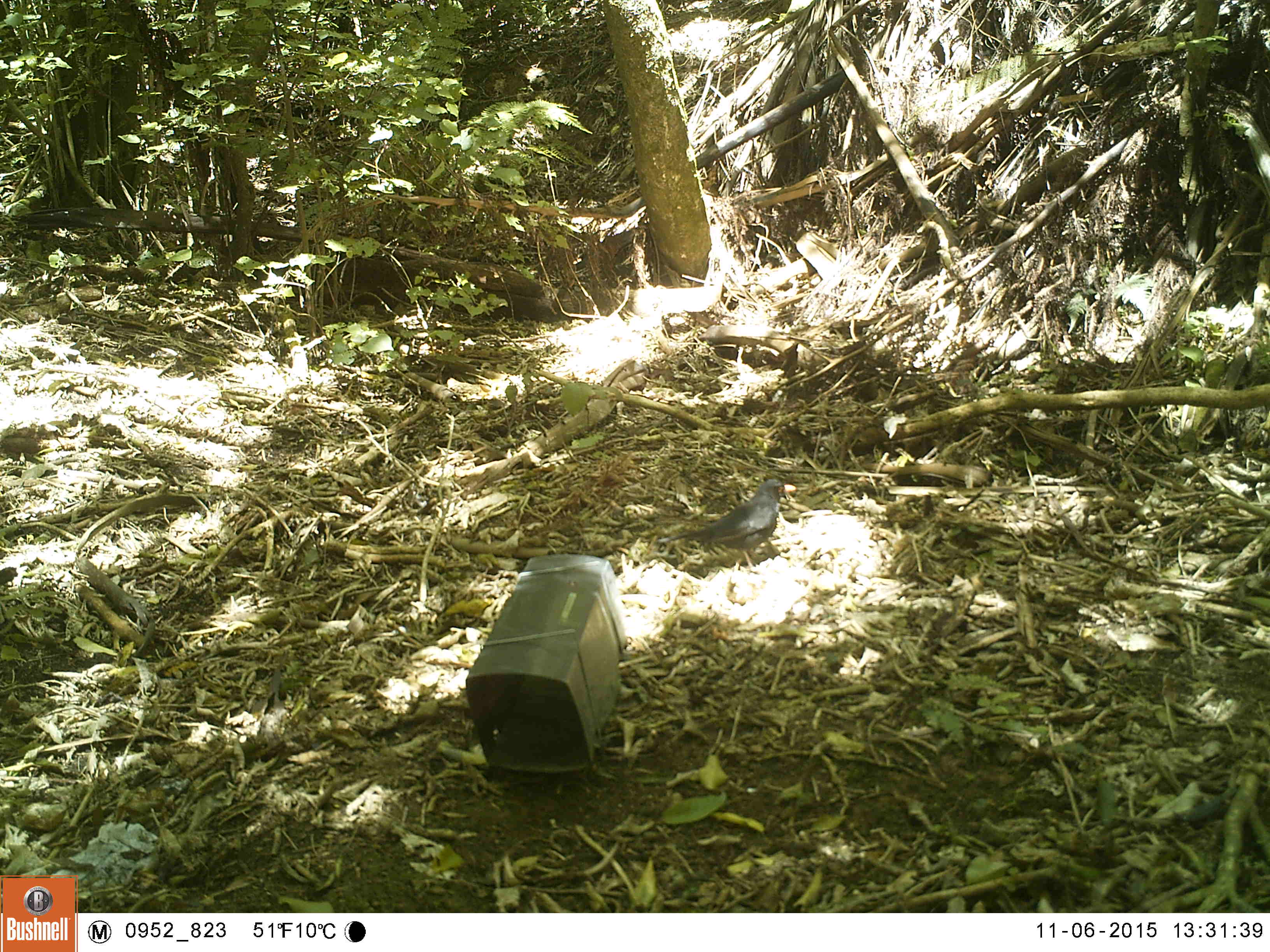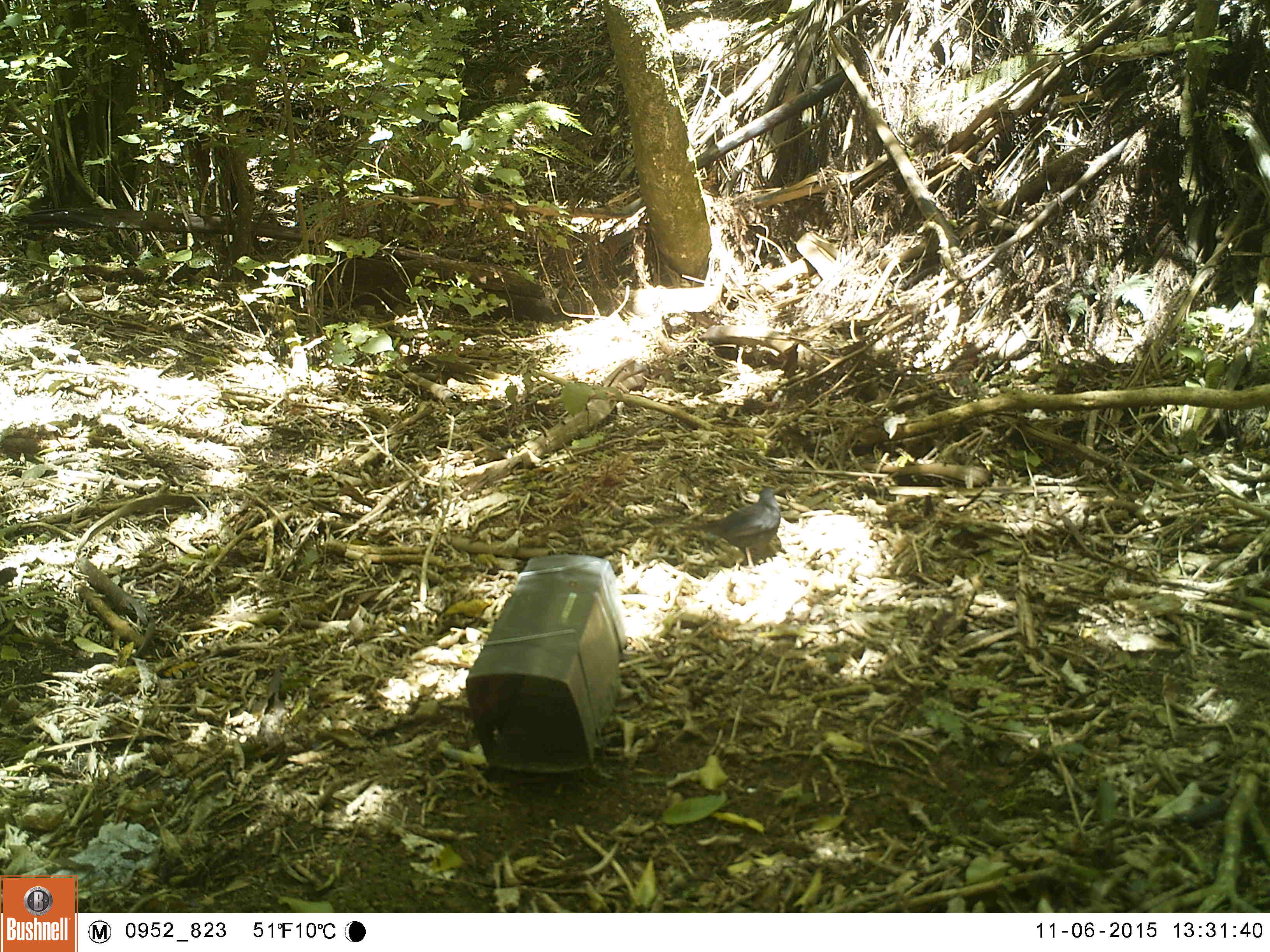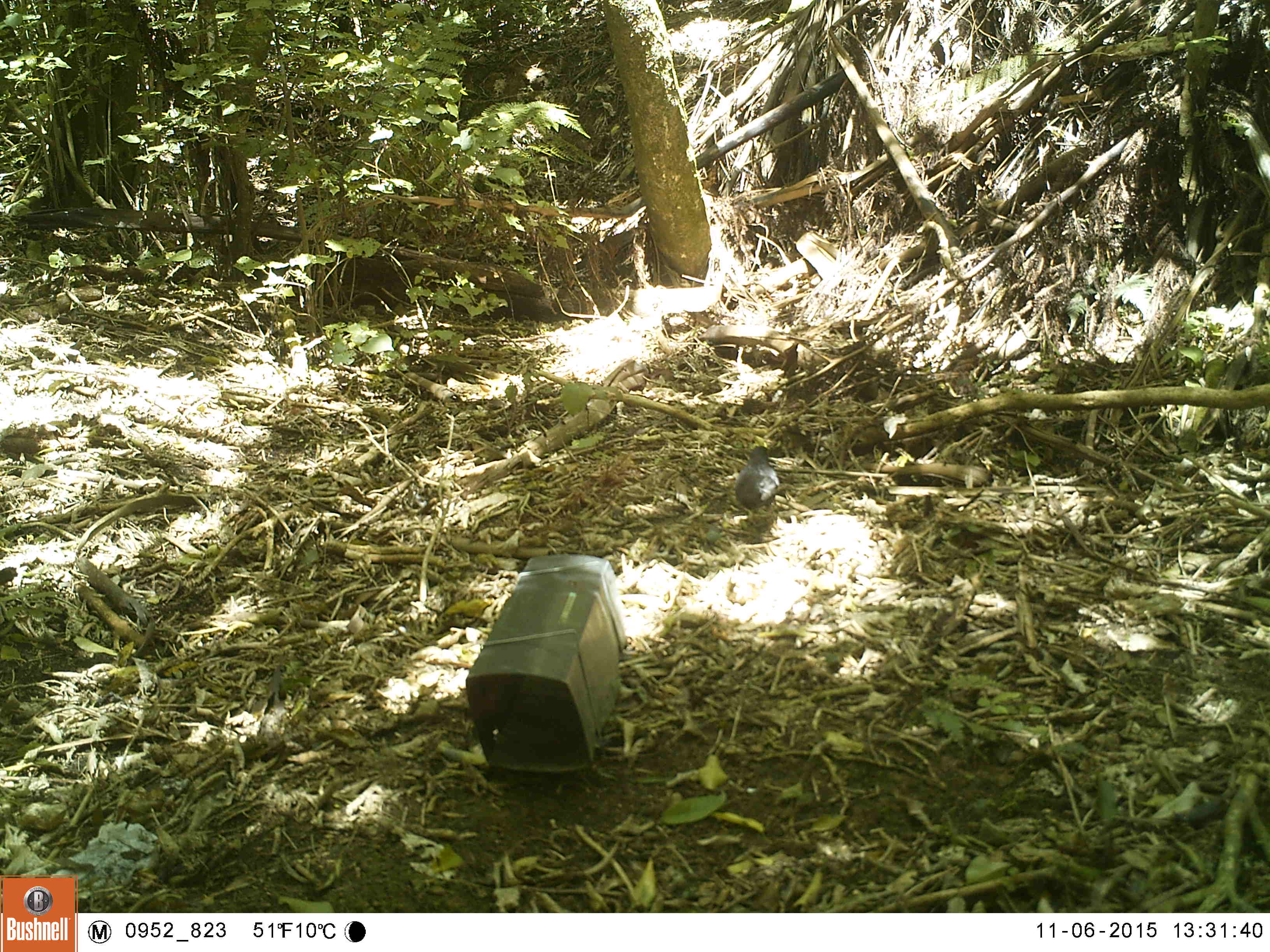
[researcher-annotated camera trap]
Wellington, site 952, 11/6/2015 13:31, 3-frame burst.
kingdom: Animalia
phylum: Chordata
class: Aves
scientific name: Aves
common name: bird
Bird (Aves).